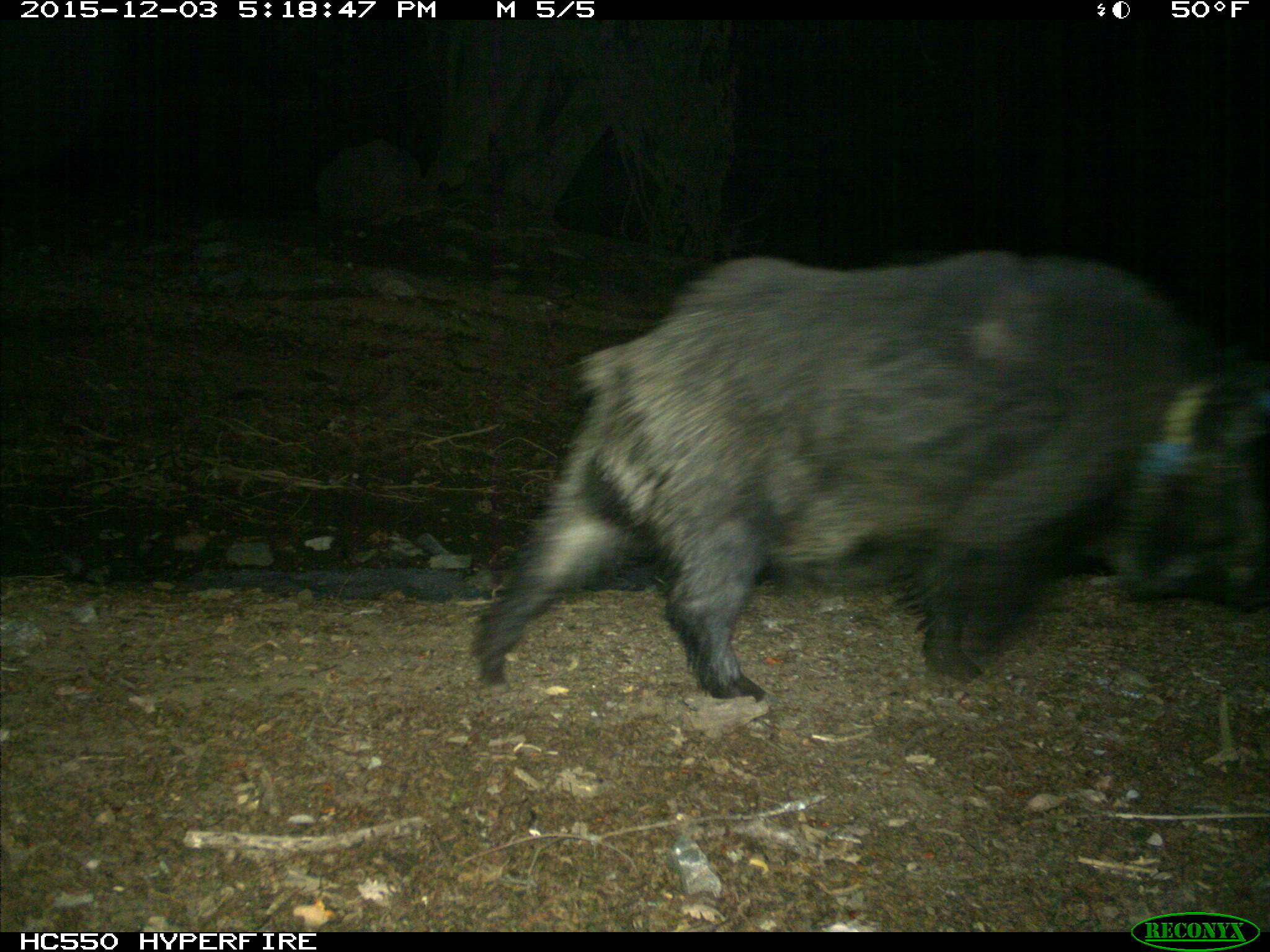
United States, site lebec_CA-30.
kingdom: Animalia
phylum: Chordata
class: Mammalia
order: Artiodactyla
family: Suidae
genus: Sus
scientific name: Sus scrofa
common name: wild boar